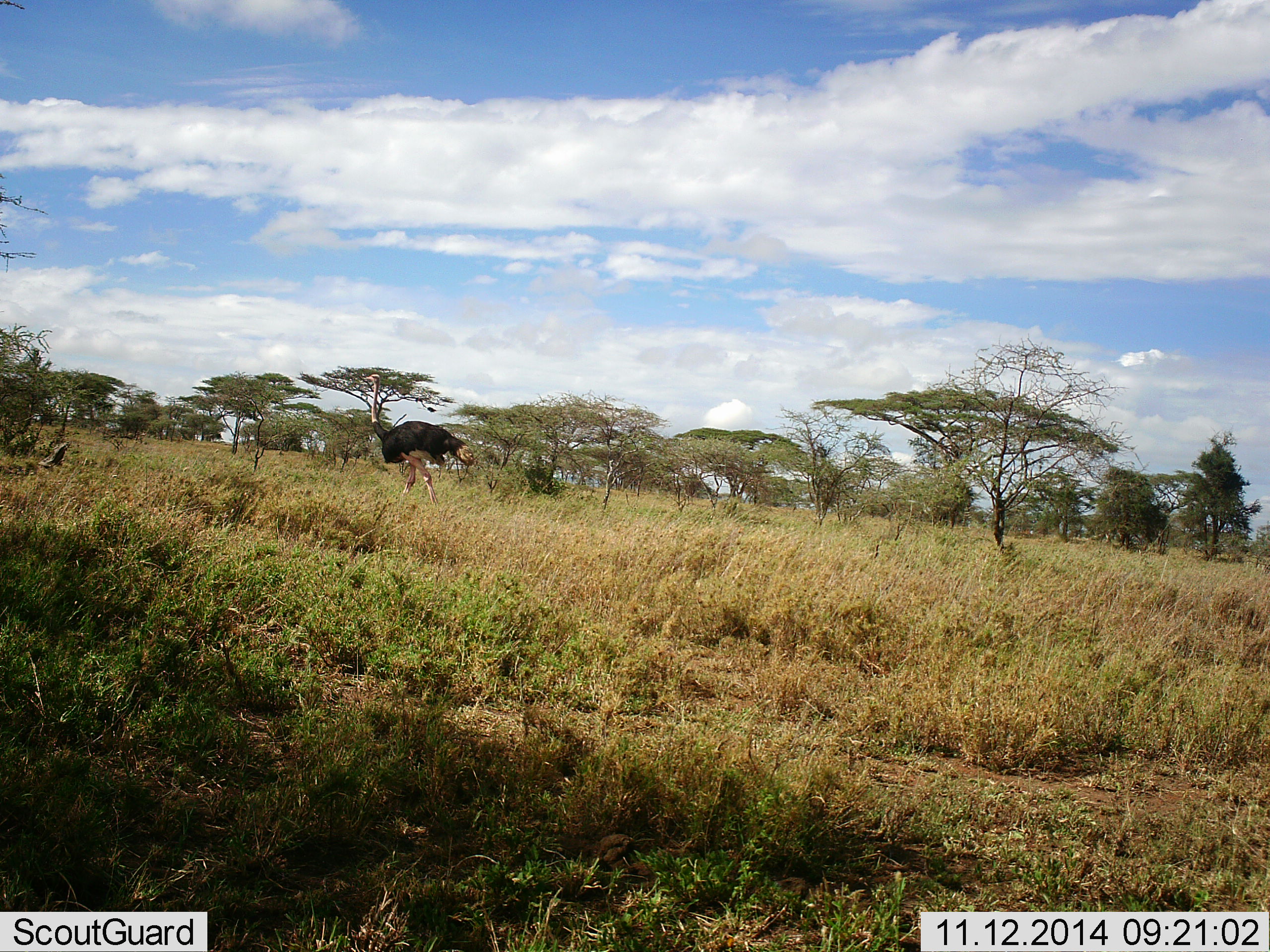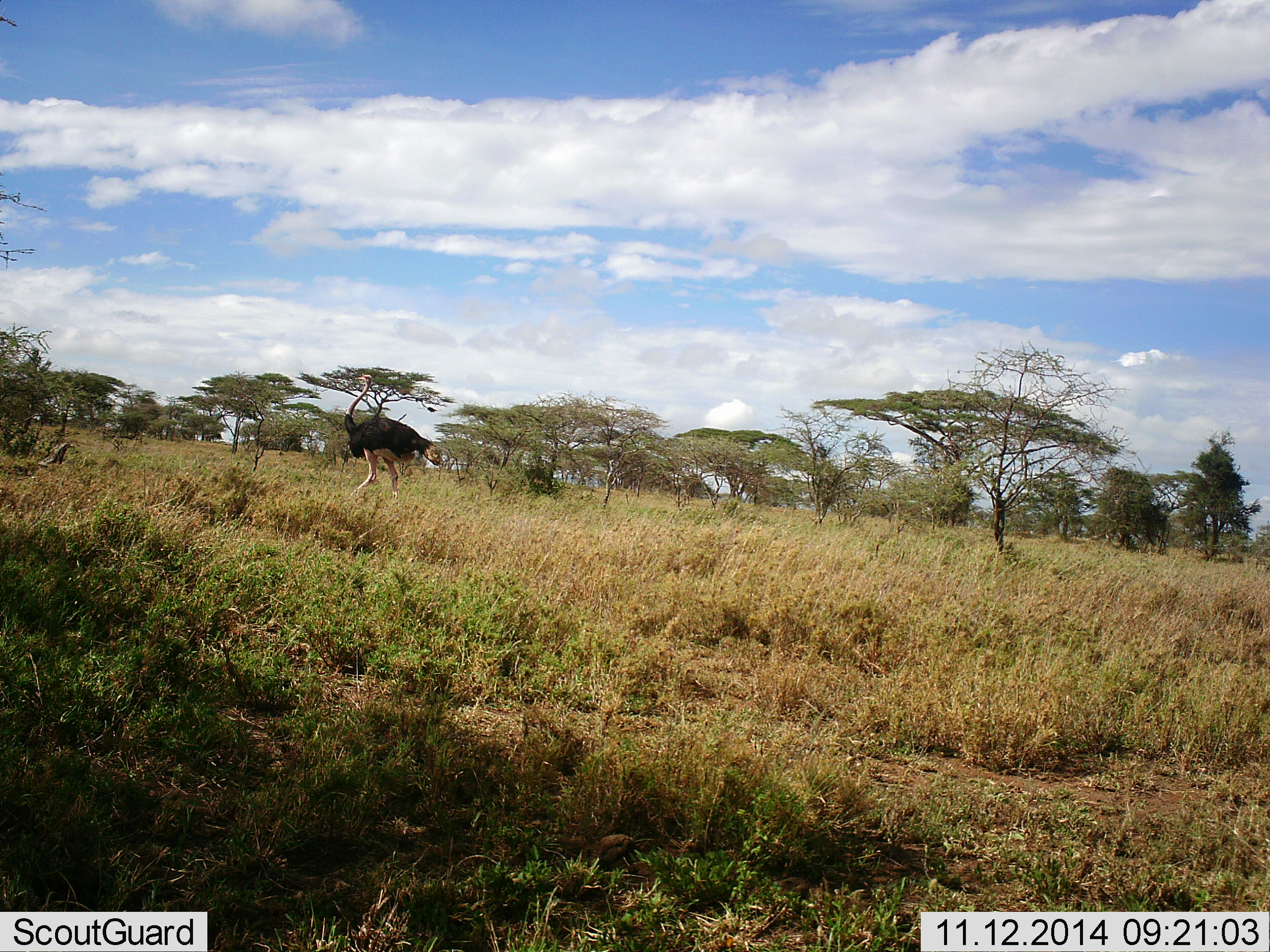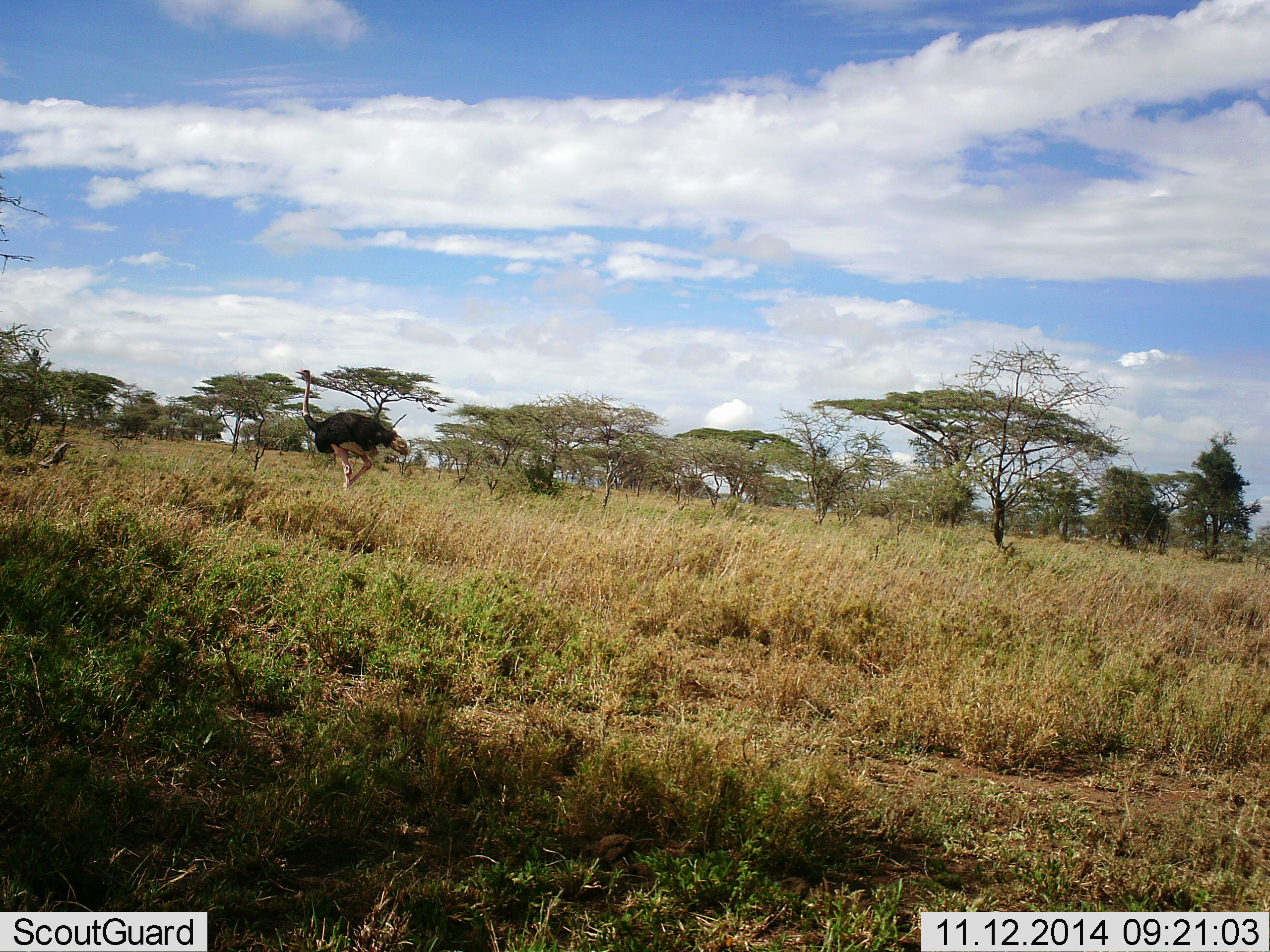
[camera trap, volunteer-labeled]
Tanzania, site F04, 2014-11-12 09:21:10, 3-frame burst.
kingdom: Animalia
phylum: Chordata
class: Aves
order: Struthioniformes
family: Struthionidae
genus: Struthio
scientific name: Struthio camelus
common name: ostrich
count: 1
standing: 10%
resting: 0%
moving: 100%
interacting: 0%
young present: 0%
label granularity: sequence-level